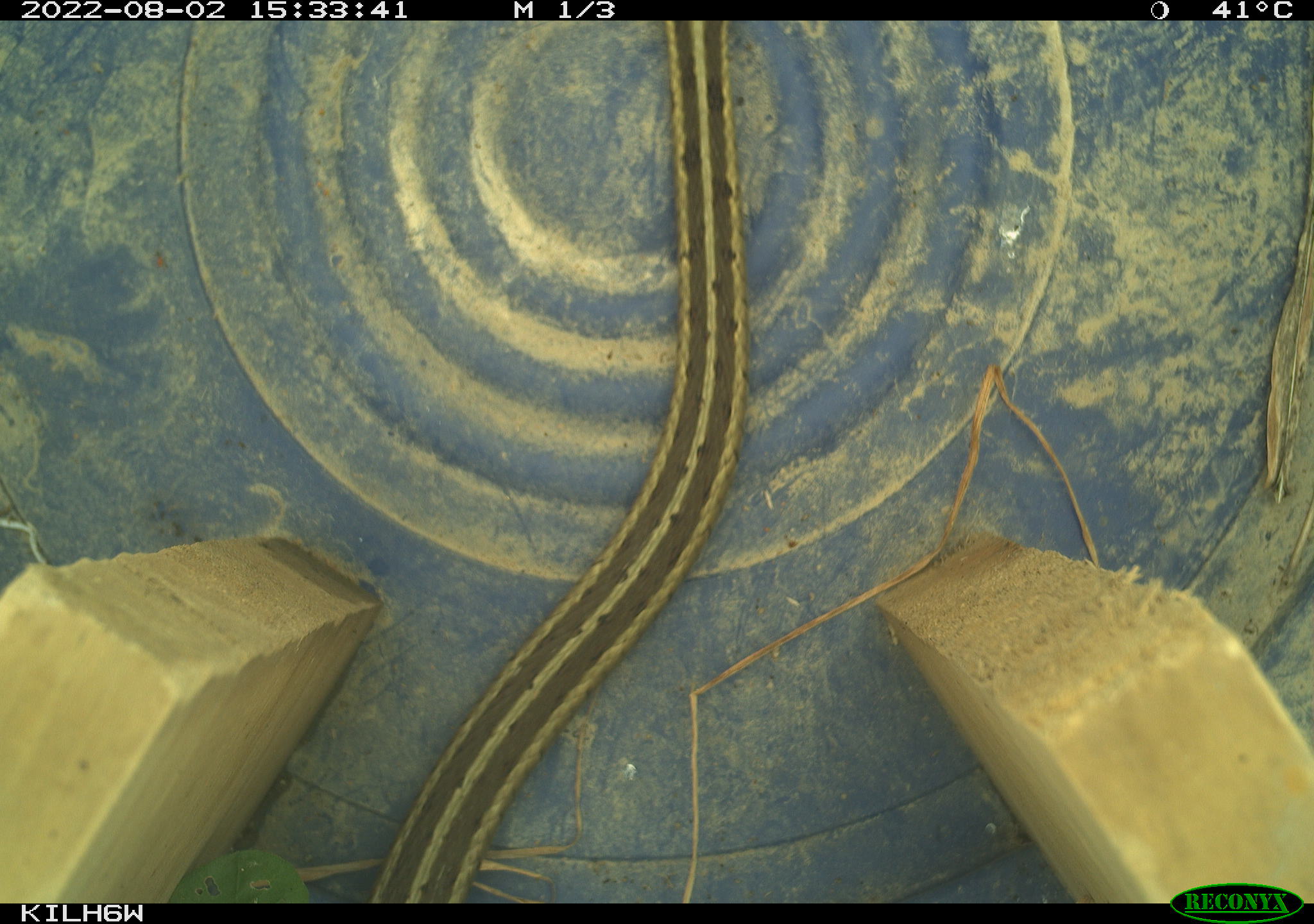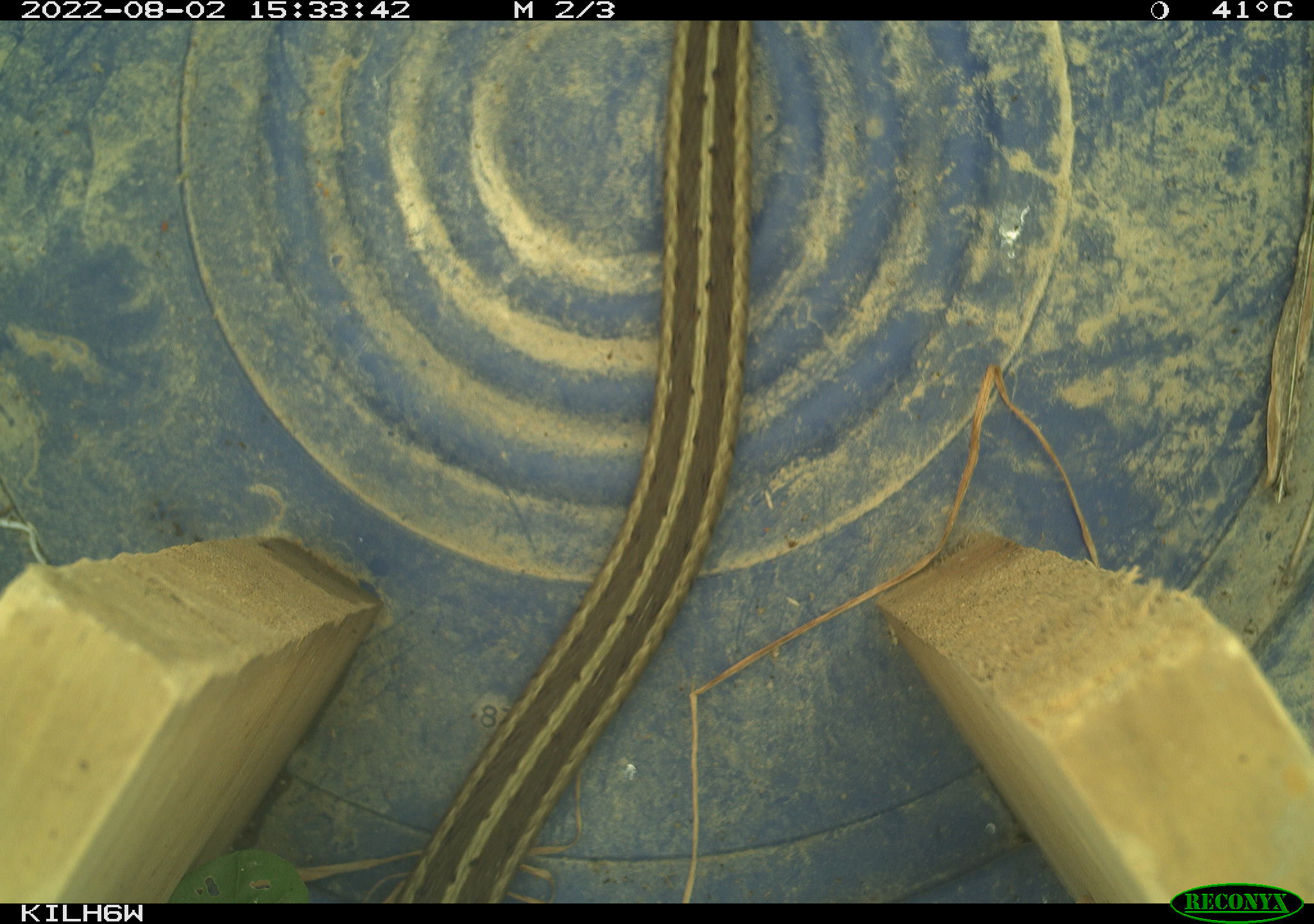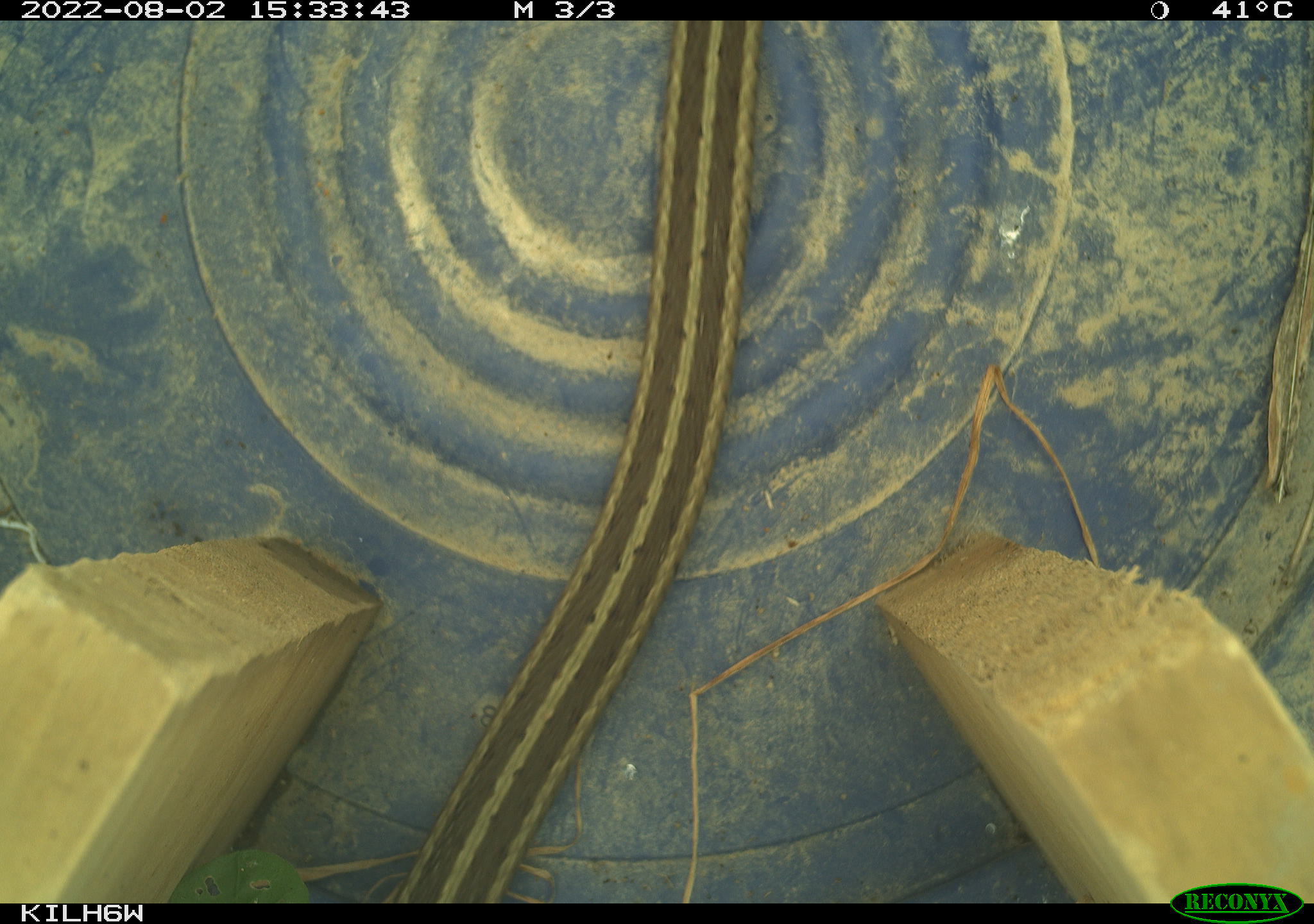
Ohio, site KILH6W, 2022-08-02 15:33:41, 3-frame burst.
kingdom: Animalia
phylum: Chordata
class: Reptilia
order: Squamata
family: Colubridae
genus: Thamnophis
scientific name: Thamnophis sirtalis sirtalis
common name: eastern gartersnake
Eastern gartersnake (Thamnophis sirtalis sirtalis).